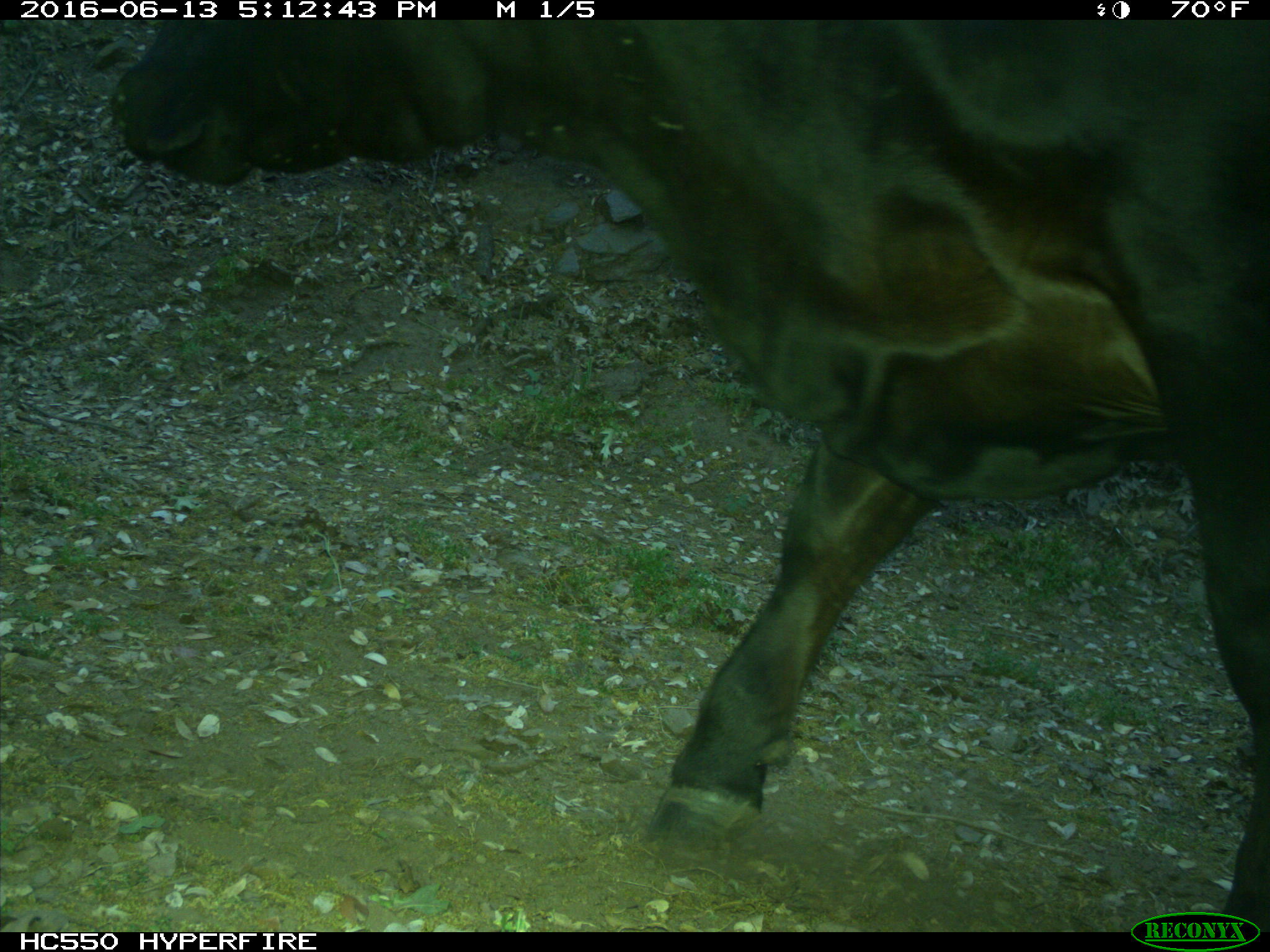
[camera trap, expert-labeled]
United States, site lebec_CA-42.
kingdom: Animalia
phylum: Chordata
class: Mammalia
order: Artiodactyla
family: Bovidae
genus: Bos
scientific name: Bos taurus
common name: domestic cow